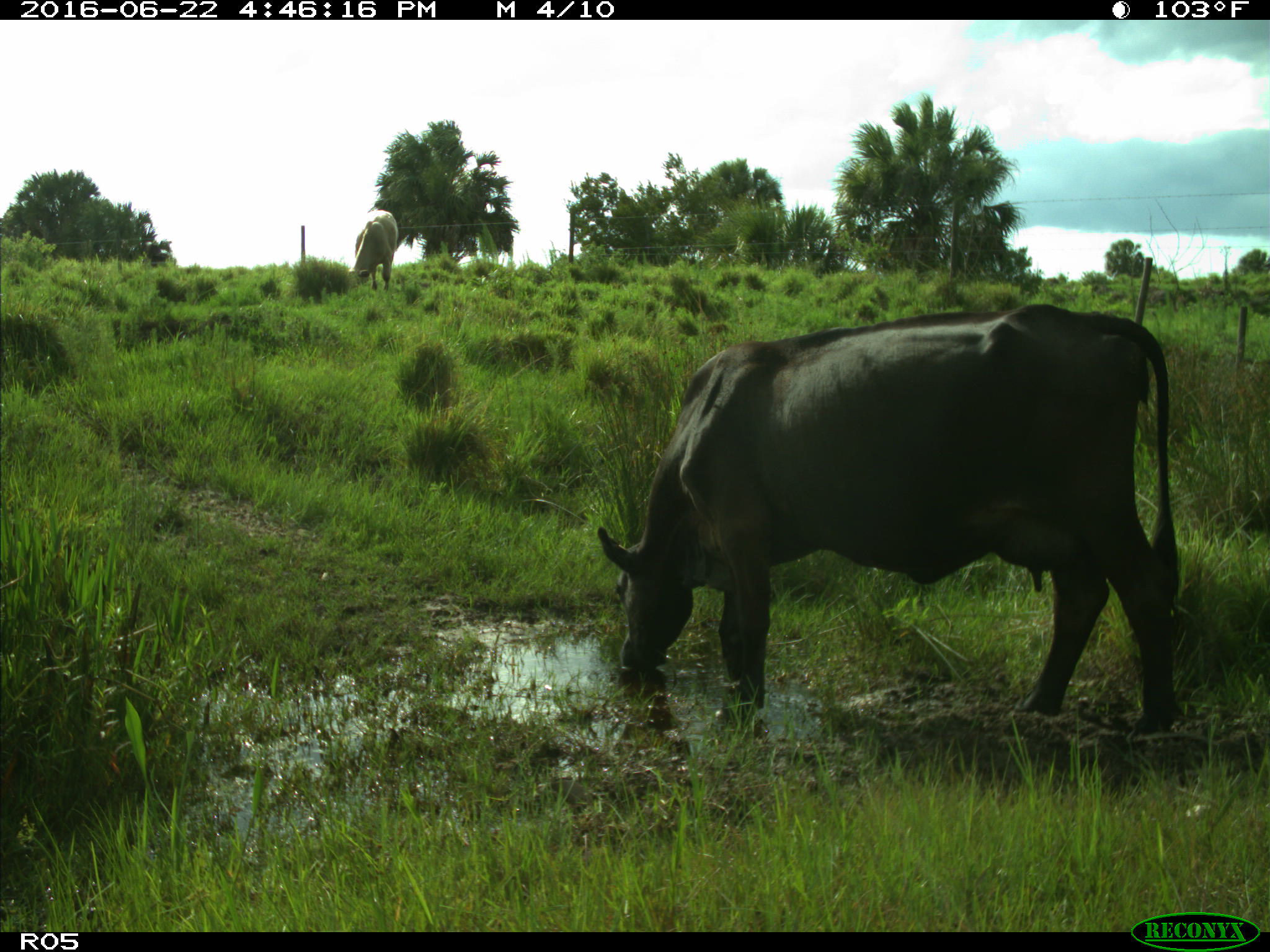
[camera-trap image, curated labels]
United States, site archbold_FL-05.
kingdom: Animalia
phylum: Chordata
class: Mammalia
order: Artiodactyla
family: Bovidae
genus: Bos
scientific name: Bos taurus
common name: domestic cow